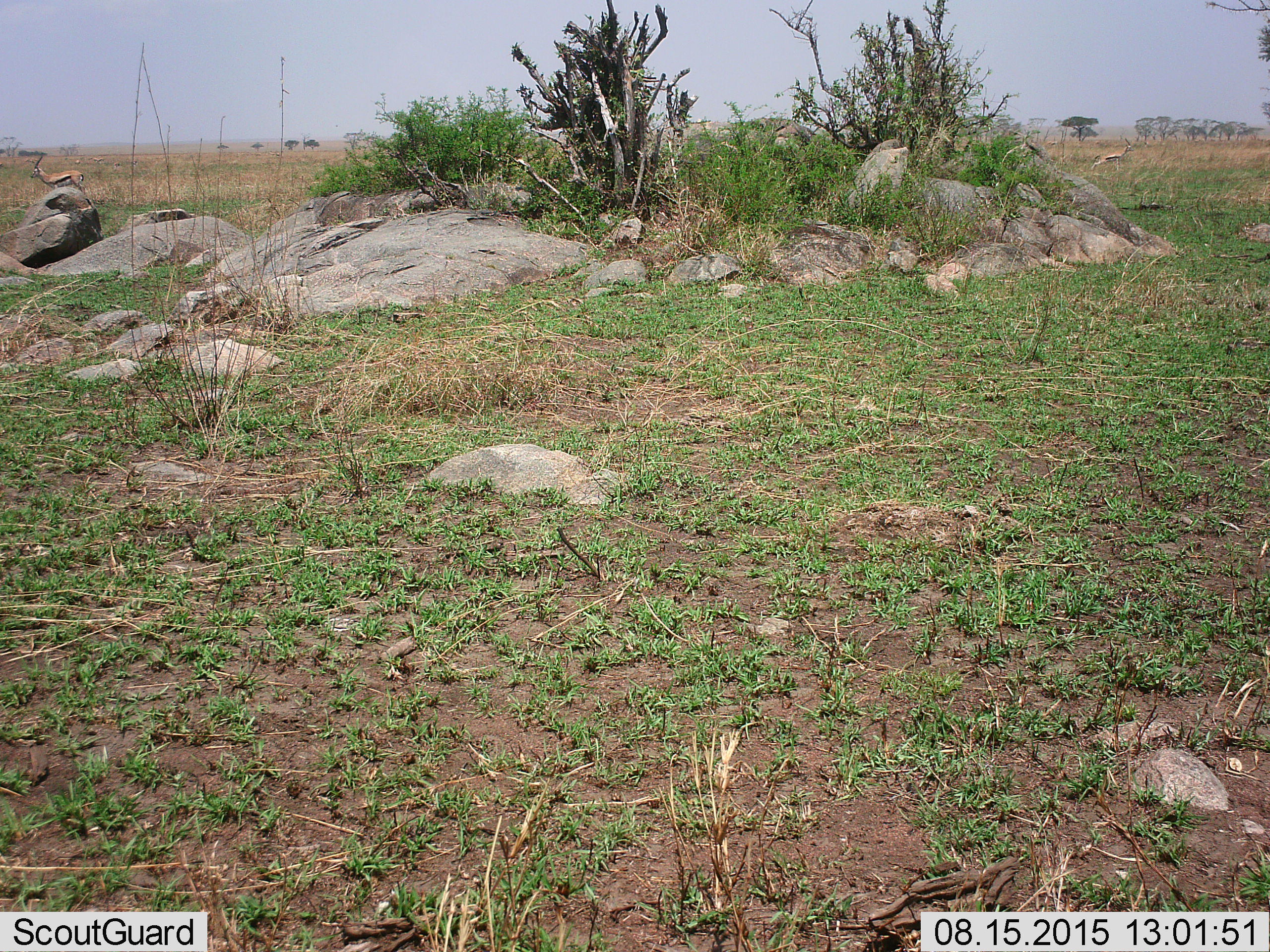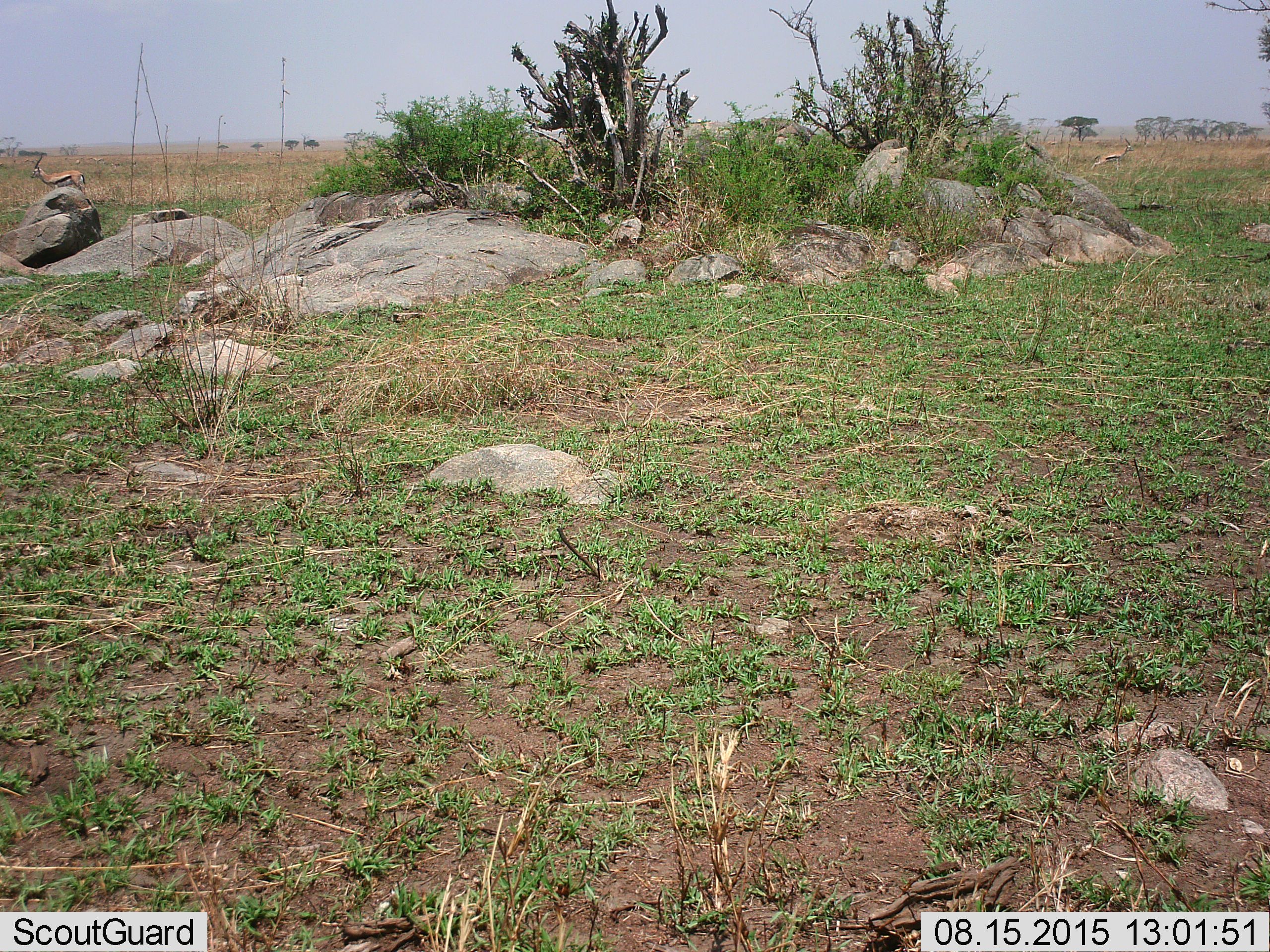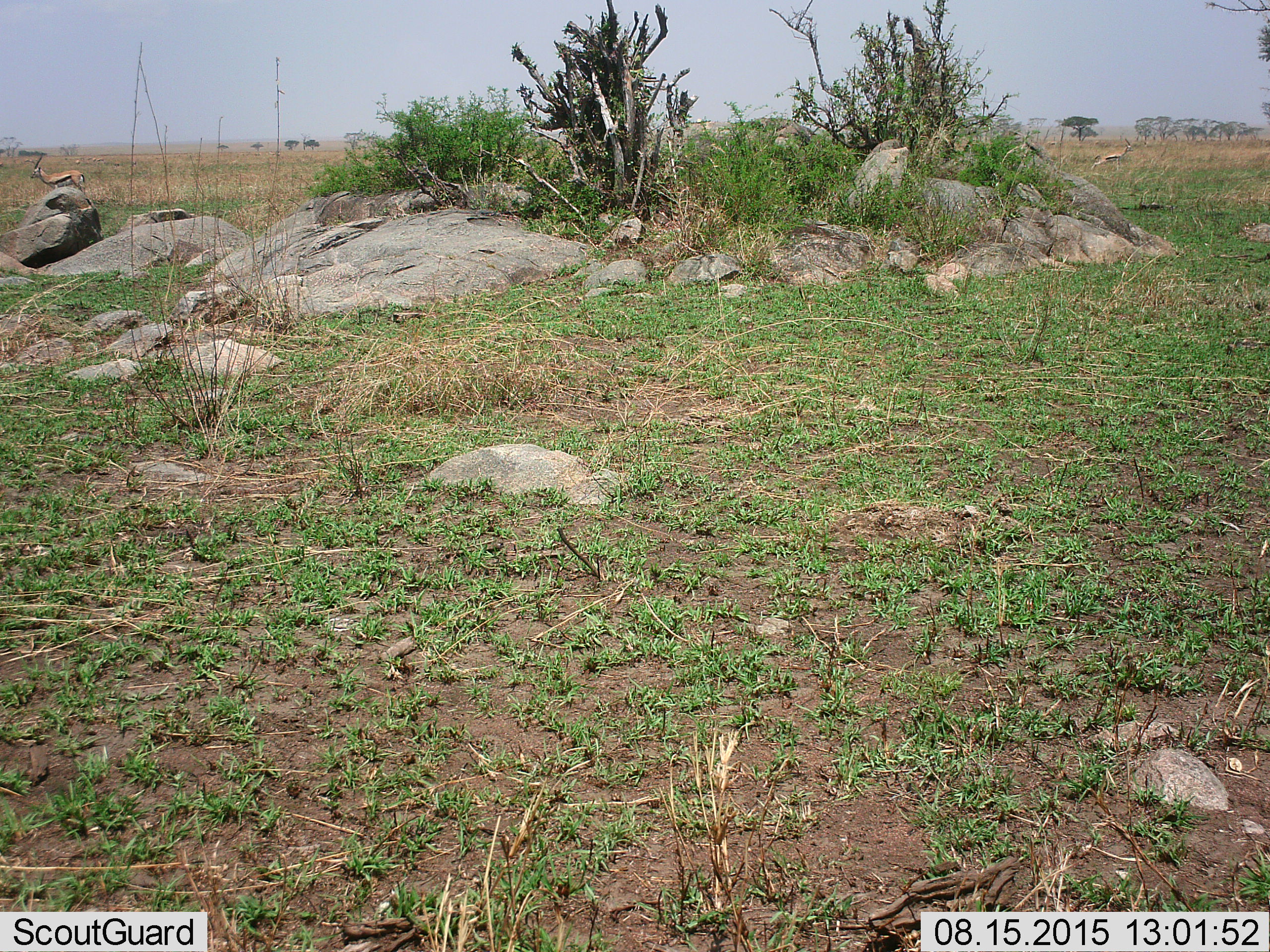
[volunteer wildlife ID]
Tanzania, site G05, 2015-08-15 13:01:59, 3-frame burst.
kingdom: Animalia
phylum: Chordata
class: Mammalia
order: Artiodactyla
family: Bovidae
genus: Eudorcas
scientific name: Eudorcas thomsonii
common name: thomson's gazelle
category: gazellethomsons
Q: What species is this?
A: Gazellethomsons (thomson's gazelle) (Eudorcas thomsonii).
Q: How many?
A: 2.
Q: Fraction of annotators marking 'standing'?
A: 100%.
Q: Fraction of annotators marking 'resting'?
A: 0%.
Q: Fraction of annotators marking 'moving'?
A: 21%.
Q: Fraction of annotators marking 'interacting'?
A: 0%.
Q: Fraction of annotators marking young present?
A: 0%.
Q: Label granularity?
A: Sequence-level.